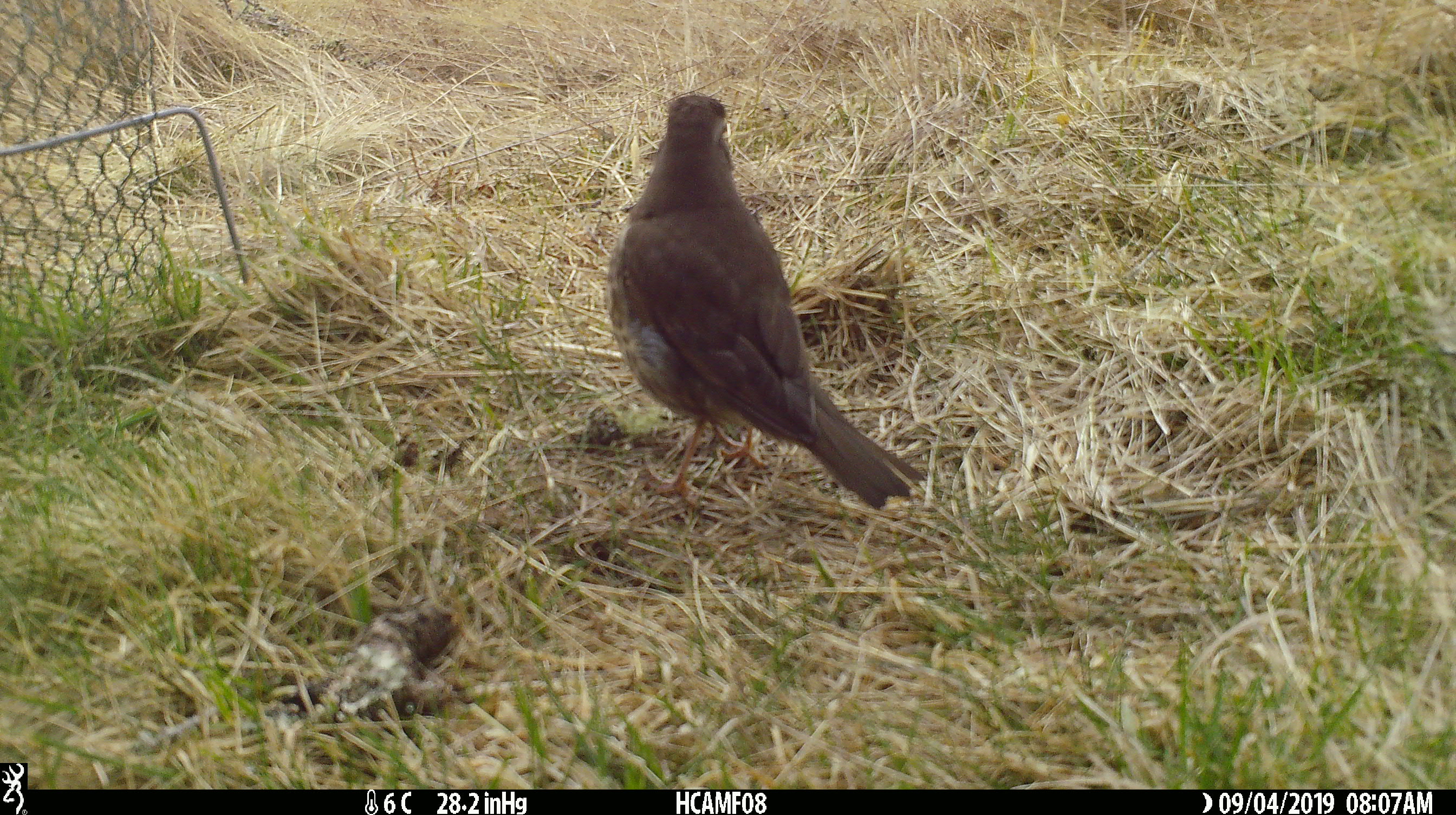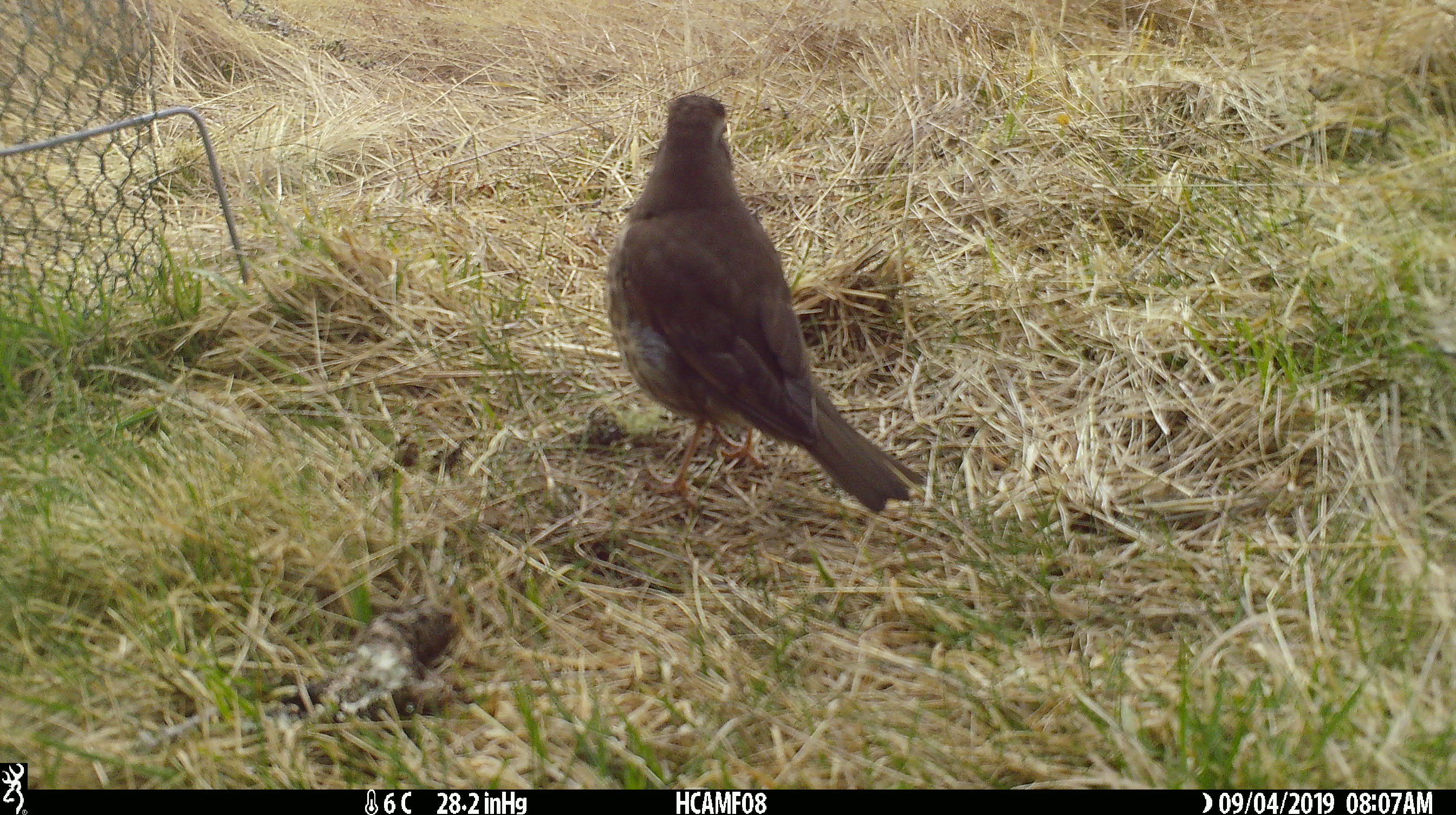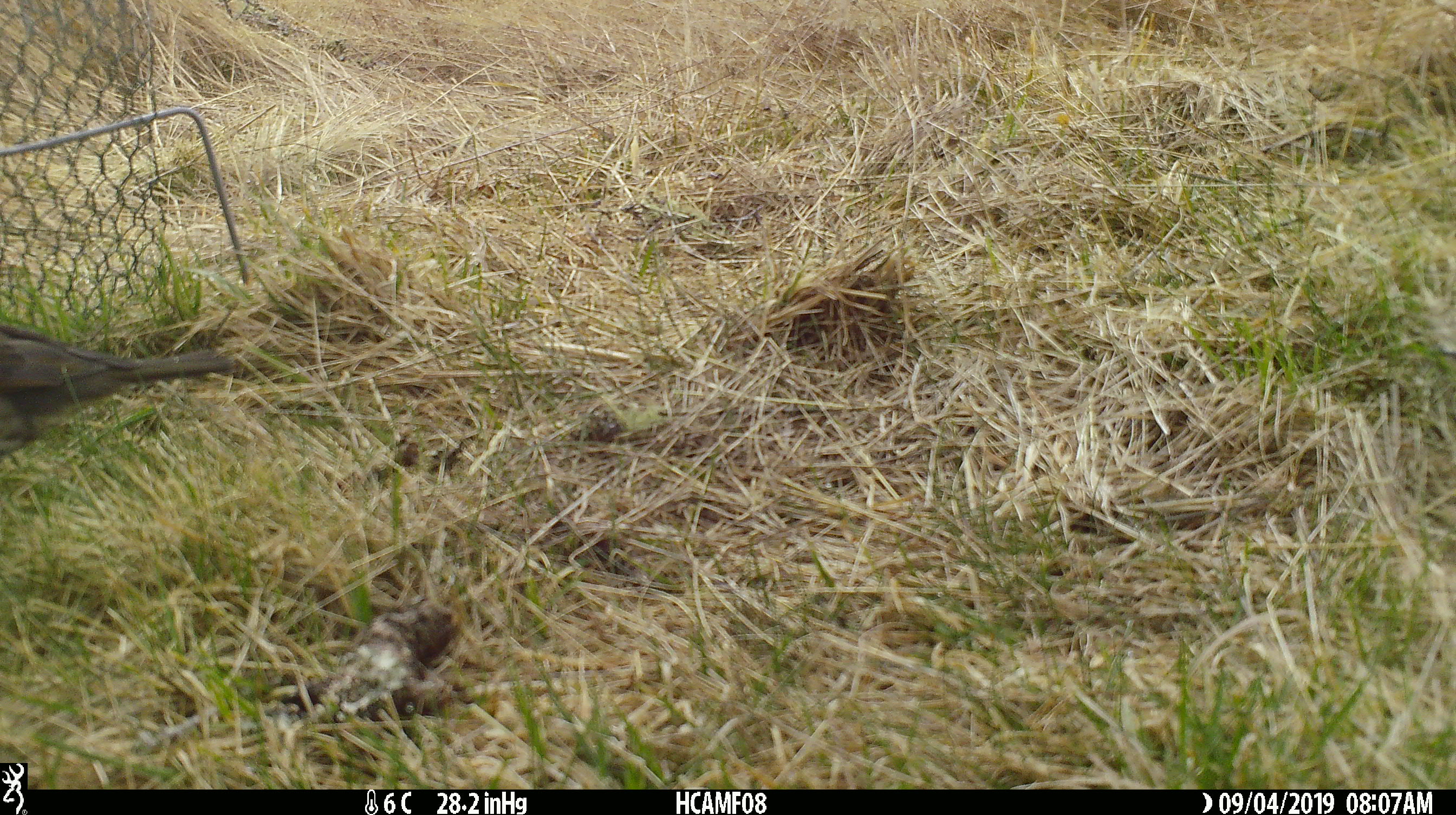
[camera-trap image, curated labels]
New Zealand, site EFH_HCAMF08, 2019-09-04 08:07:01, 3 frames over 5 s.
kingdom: Animalia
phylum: Chordata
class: Aves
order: Passeriformes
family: Turdidae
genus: Turdus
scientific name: Turdus philomelos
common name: song thrush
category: thrush